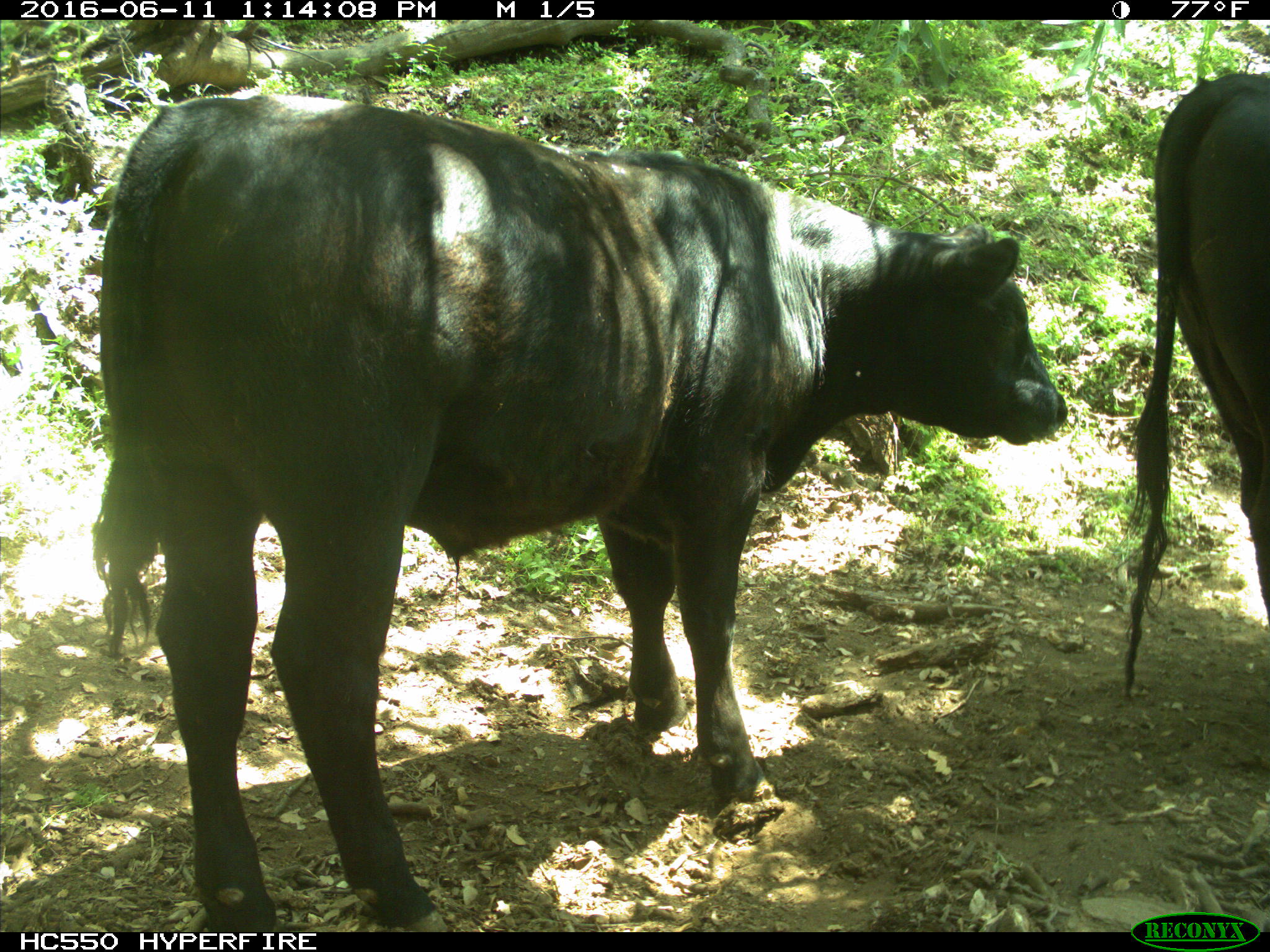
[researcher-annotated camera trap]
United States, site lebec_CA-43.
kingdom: Animalia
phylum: Chordata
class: Mammalia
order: Artiodactyla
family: Bovidae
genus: Bos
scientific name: Bos taurus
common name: domestic cow